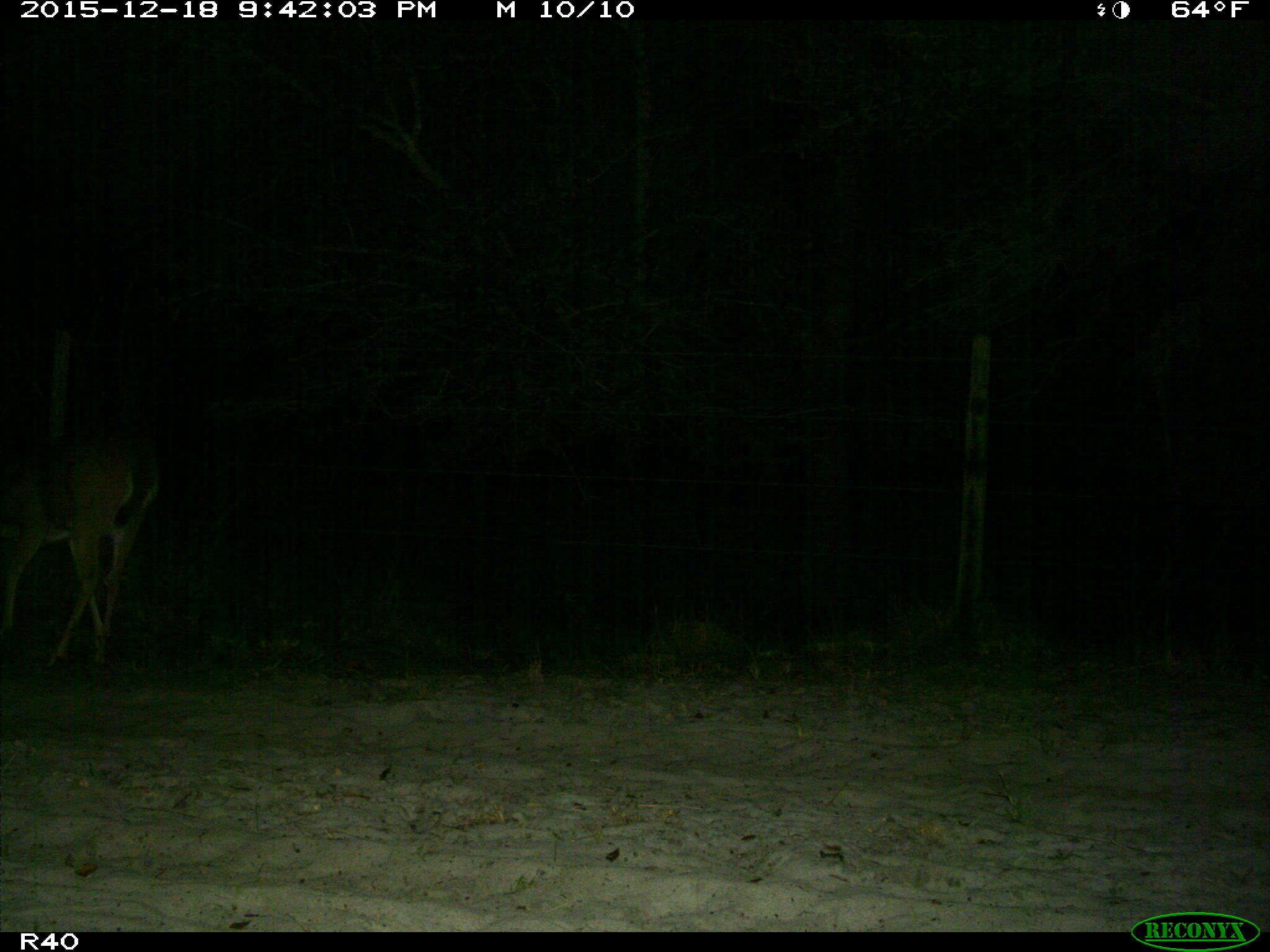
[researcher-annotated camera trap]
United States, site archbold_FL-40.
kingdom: Animalia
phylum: Chordata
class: Mammalia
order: Artiodactyla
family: Cervidae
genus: Odocoileus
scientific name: Odocoileus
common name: deer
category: unidentified deer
Unidentified deer (deer) (Odocoileus).